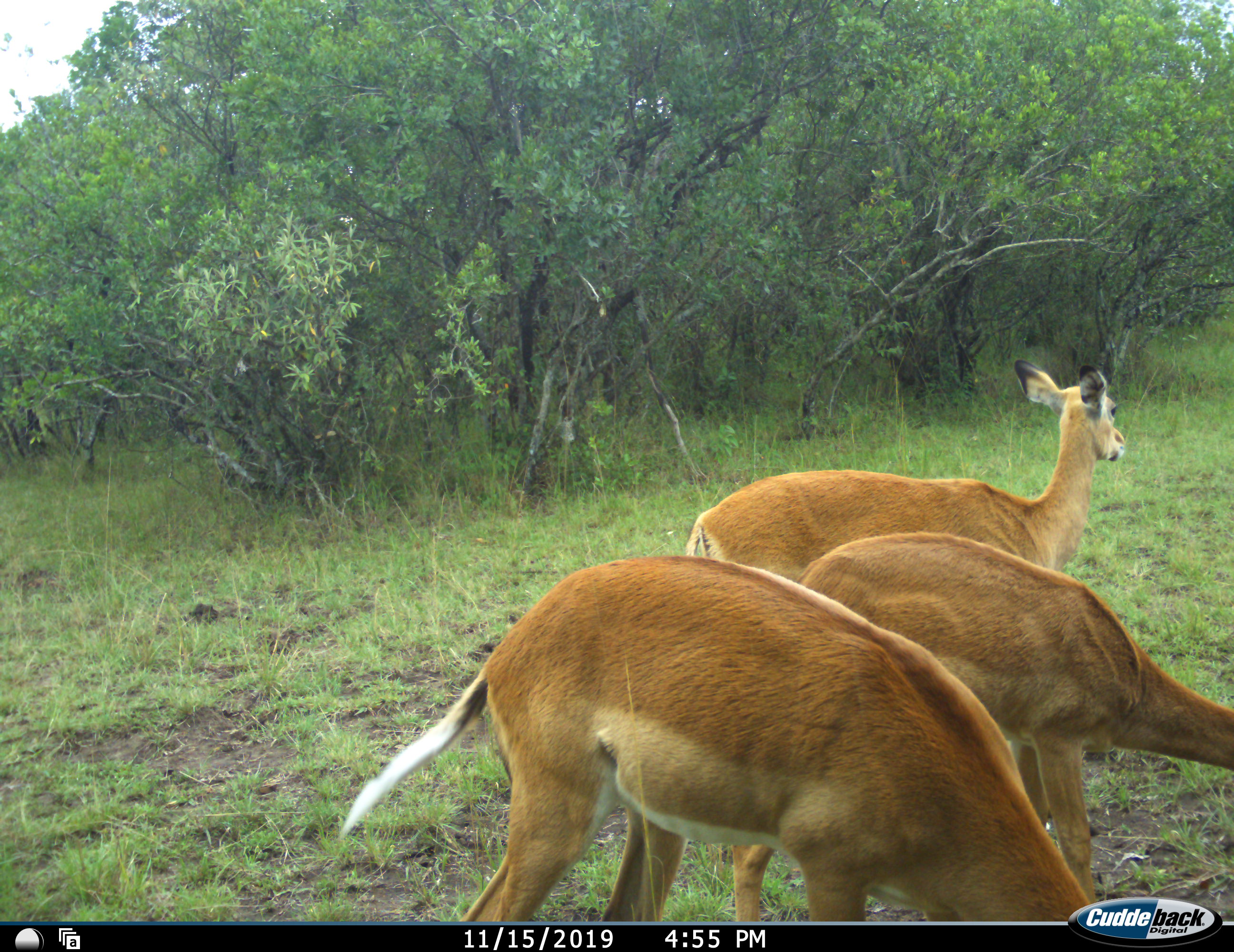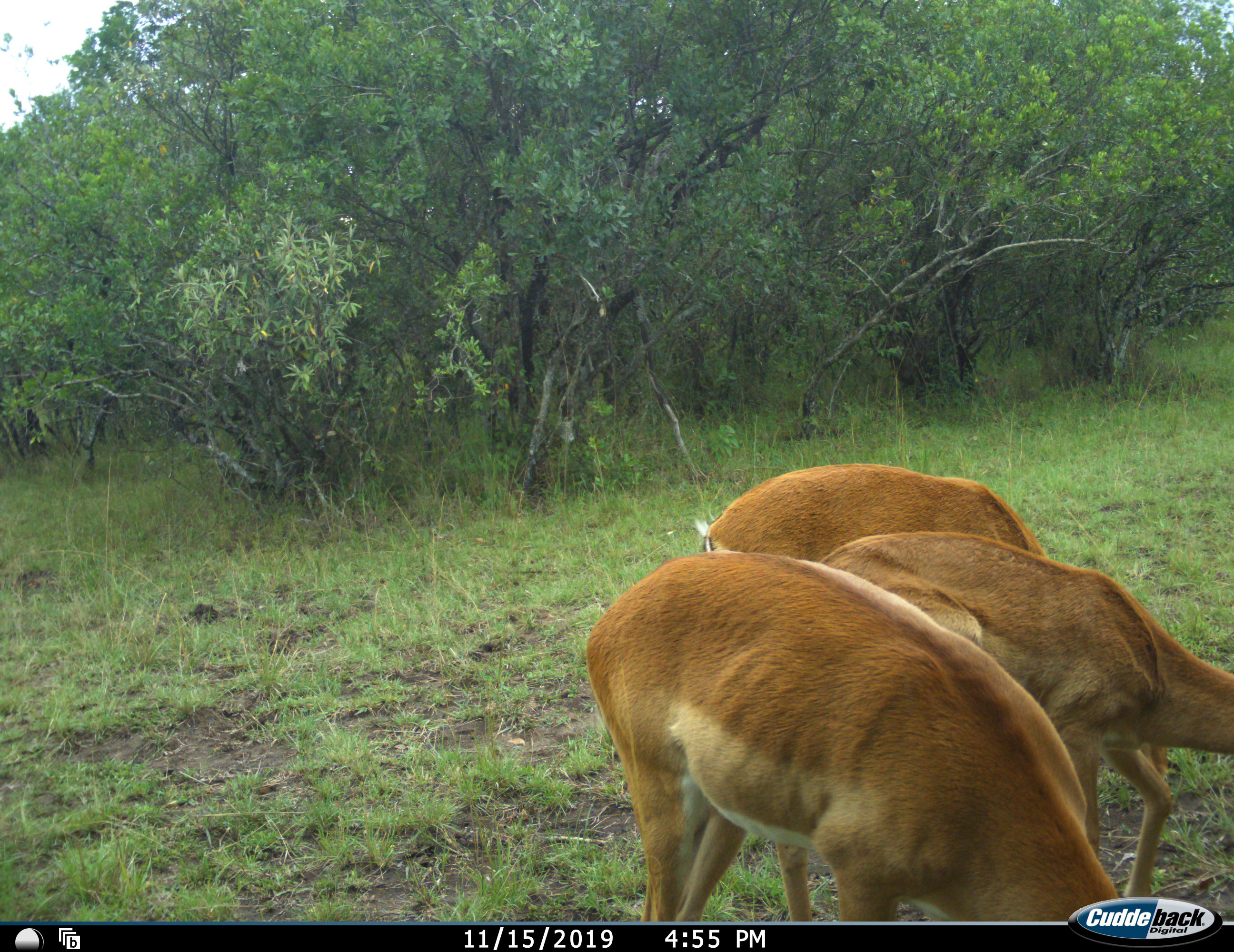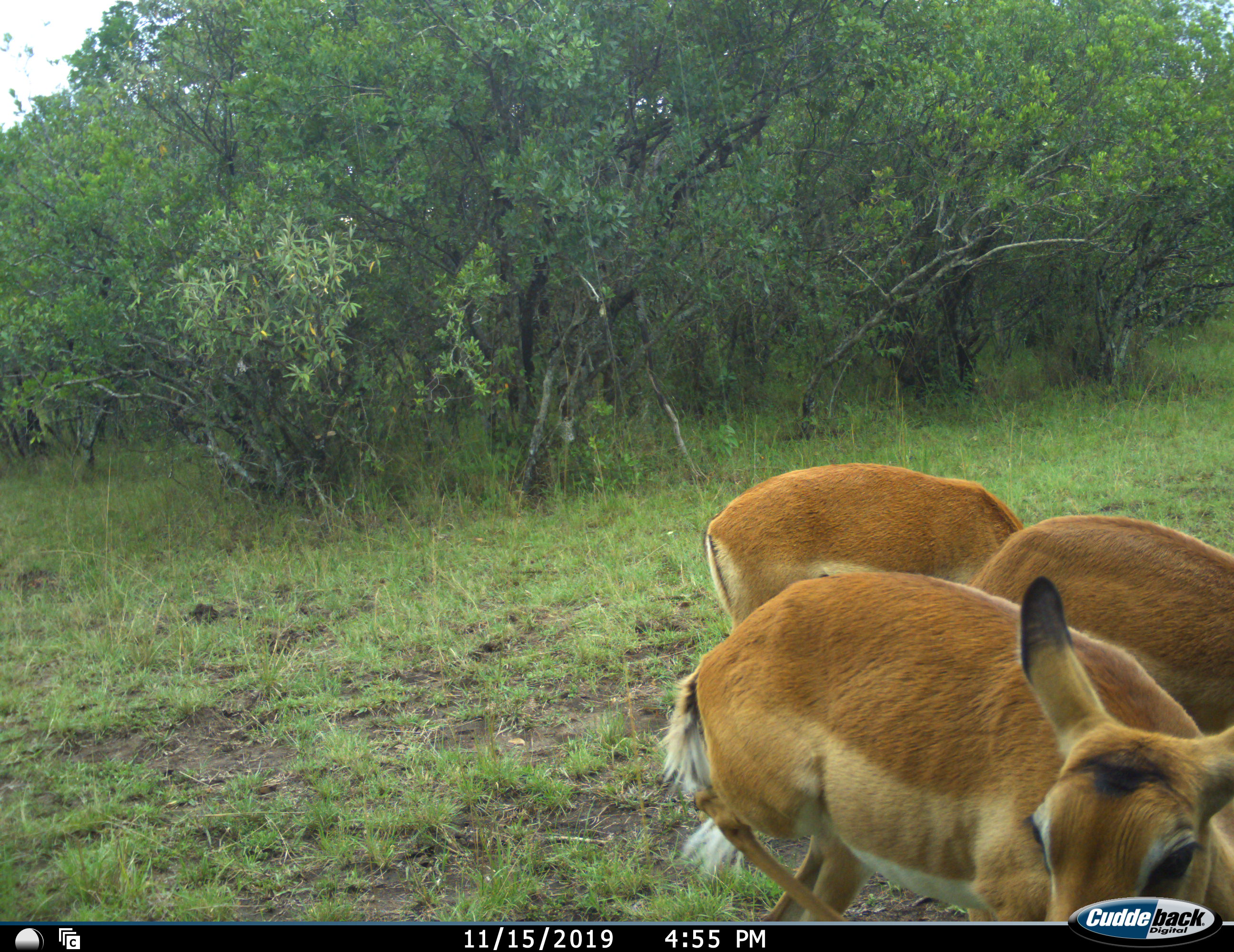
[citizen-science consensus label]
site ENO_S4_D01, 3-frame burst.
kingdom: Animalia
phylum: Chordata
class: Mammalia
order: Artiodactyla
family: Bovidae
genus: Aepyceros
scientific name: Aepyceros melampus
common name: impala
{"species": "impala (Aepyceros melampus)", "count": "3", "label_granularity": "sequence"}